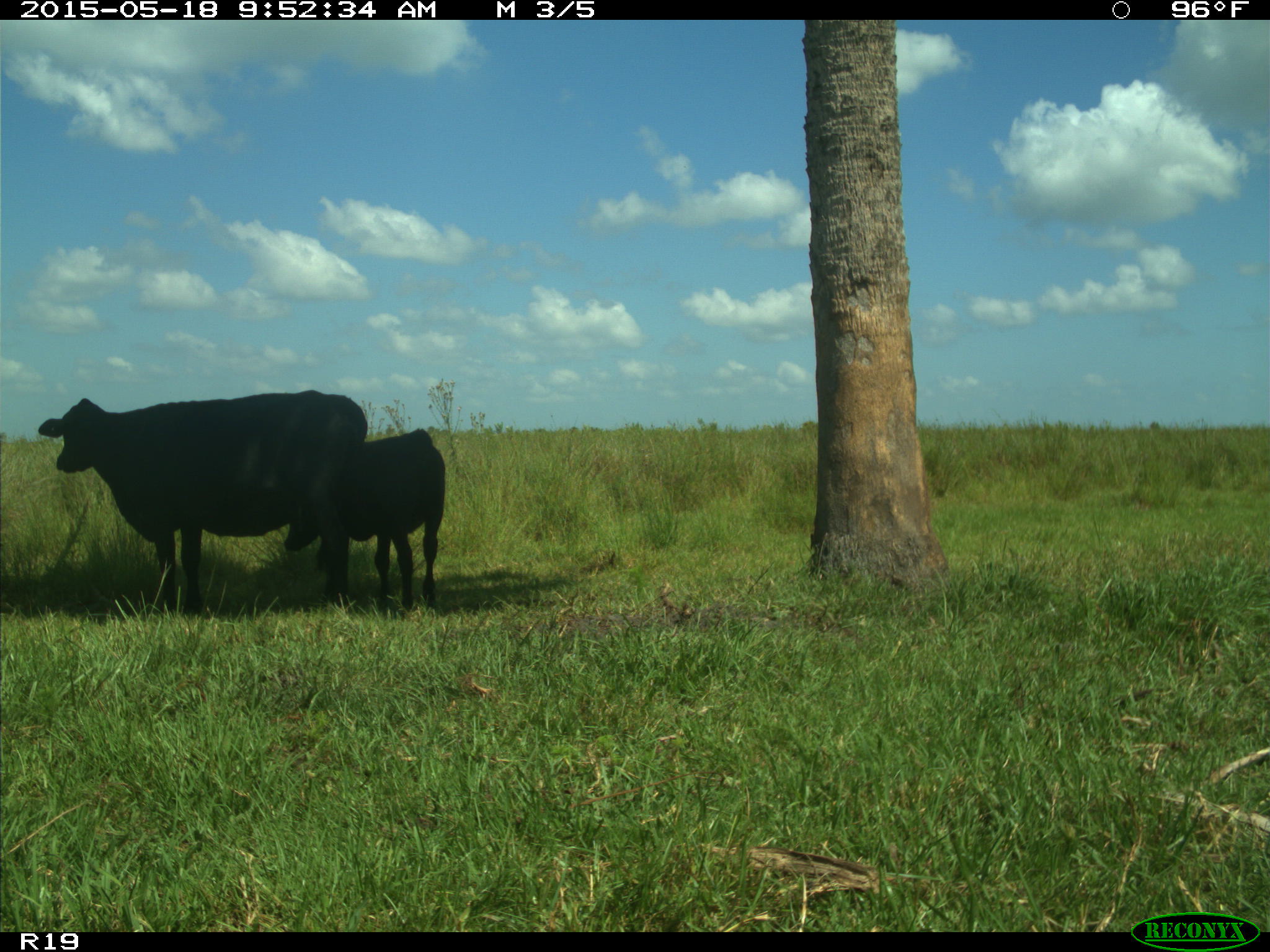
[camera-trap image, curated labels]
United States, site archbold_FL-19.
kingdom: Animalia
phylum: Chordata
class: Mammalia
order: Artiodactyla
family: Bovidae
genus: Bos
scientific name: Bos taurus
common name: domestic cow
Bos taurus (domestic cow).